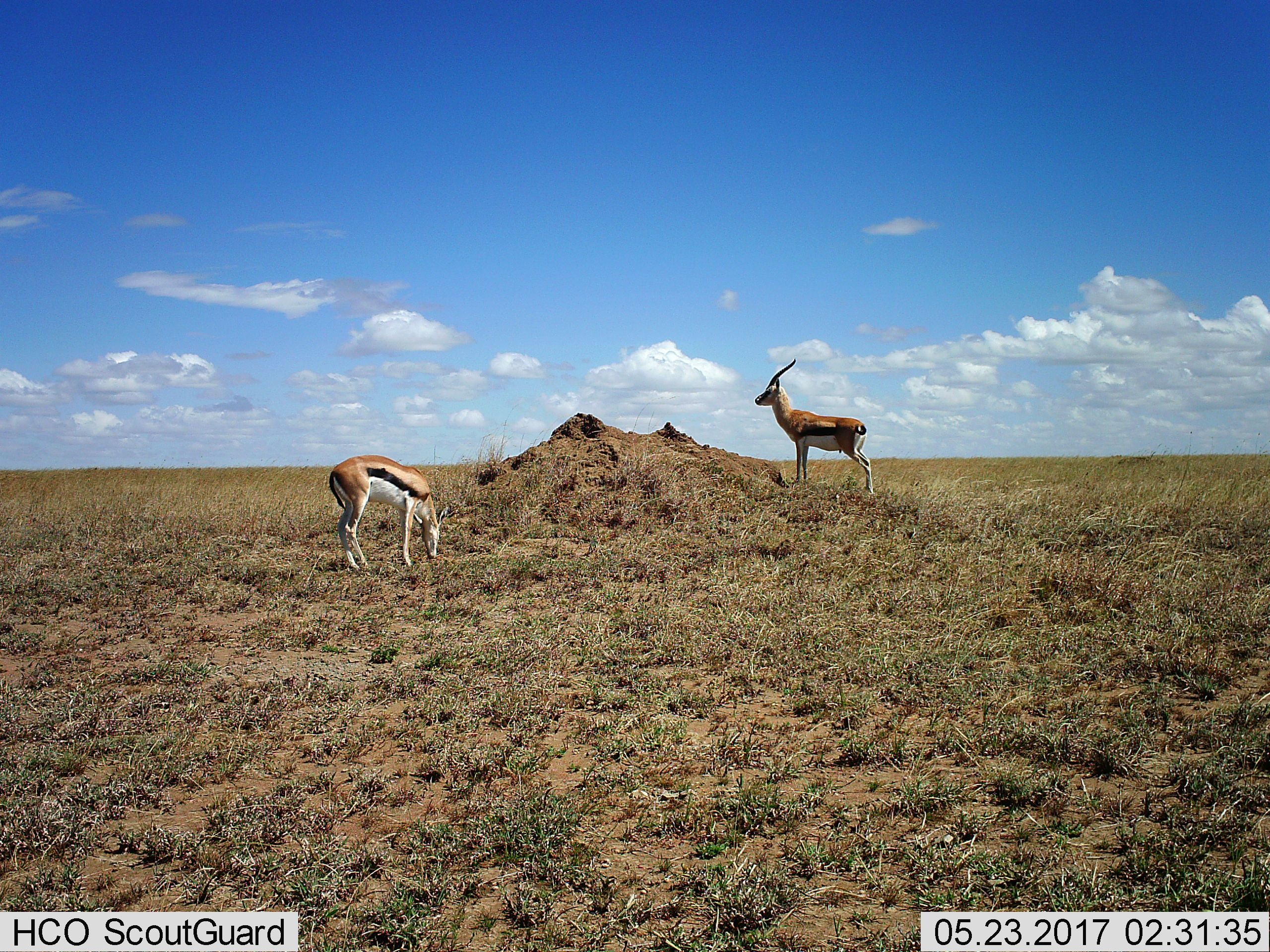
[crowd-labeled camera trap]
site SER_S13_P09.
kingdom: Animalia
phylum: Chordata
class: Mammalia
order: Artiodactyla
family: Bovidae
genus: Eudorcas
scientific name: Eudorcas thomsonii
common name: thomson's gazelle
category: gazellethomsons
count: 2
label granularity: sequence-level